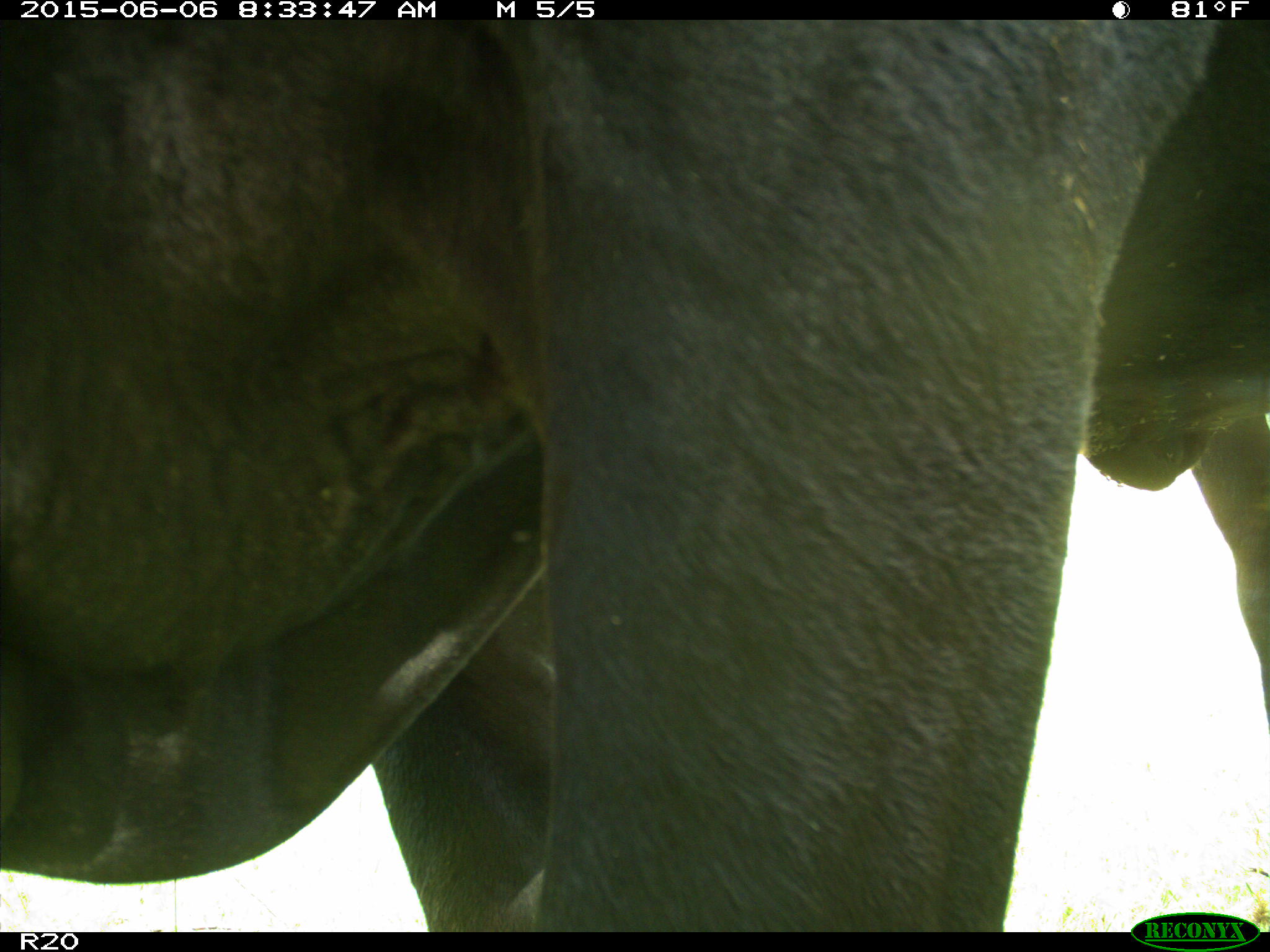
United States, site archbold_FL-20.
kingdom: Animalia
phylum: Chordata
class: Mammalia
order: Artiodactyla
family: Bovidae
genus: Bos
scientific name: Bos taurus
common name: domestic cow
Bos taurus (domestic cow).